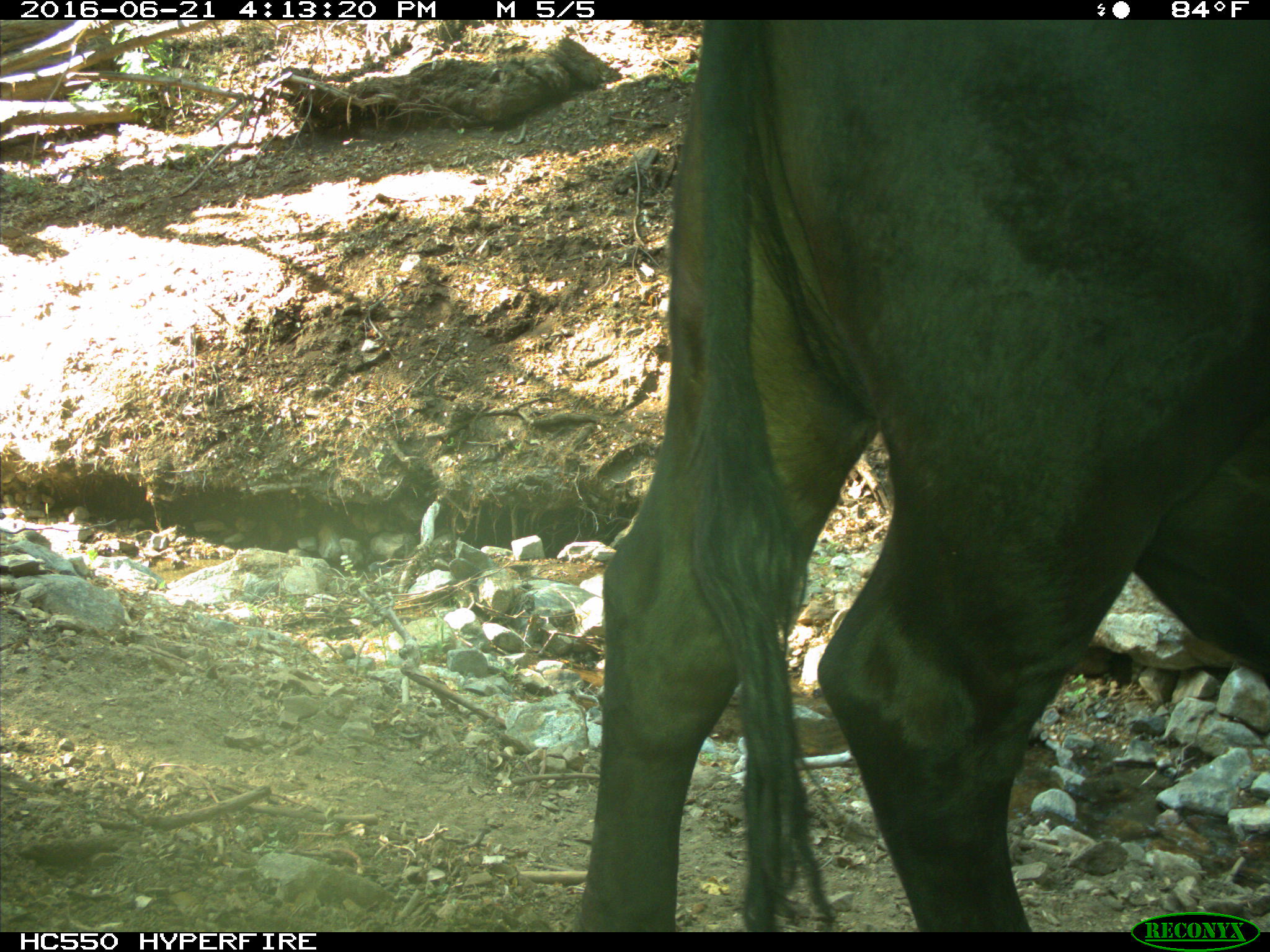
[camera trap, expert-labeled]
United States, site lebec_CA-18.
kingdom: Animalia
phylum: Chordata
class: Mammalia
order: Artiodactyla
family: Bovidae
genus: Bos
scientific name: Bos taurus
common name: domestic cow